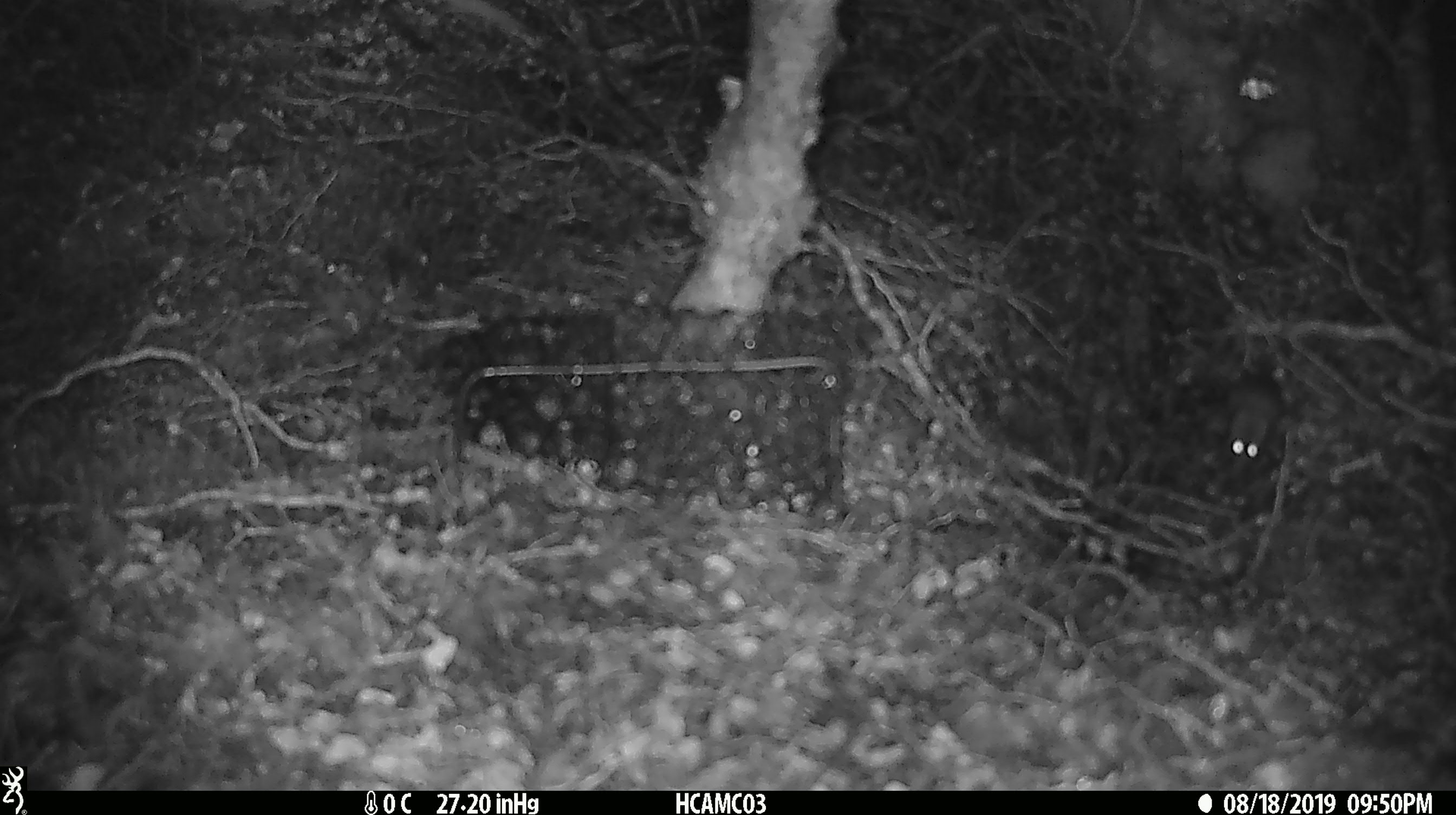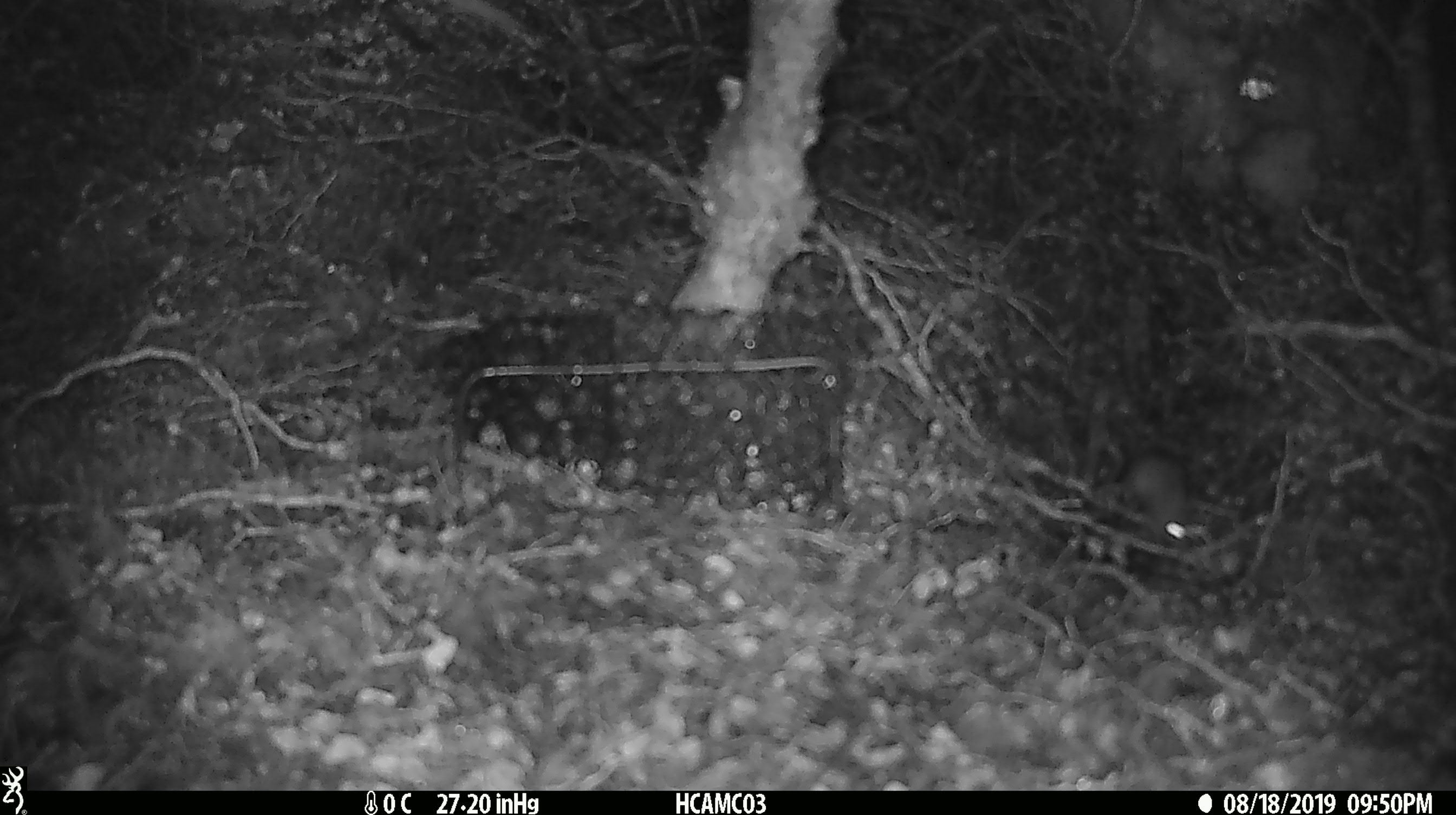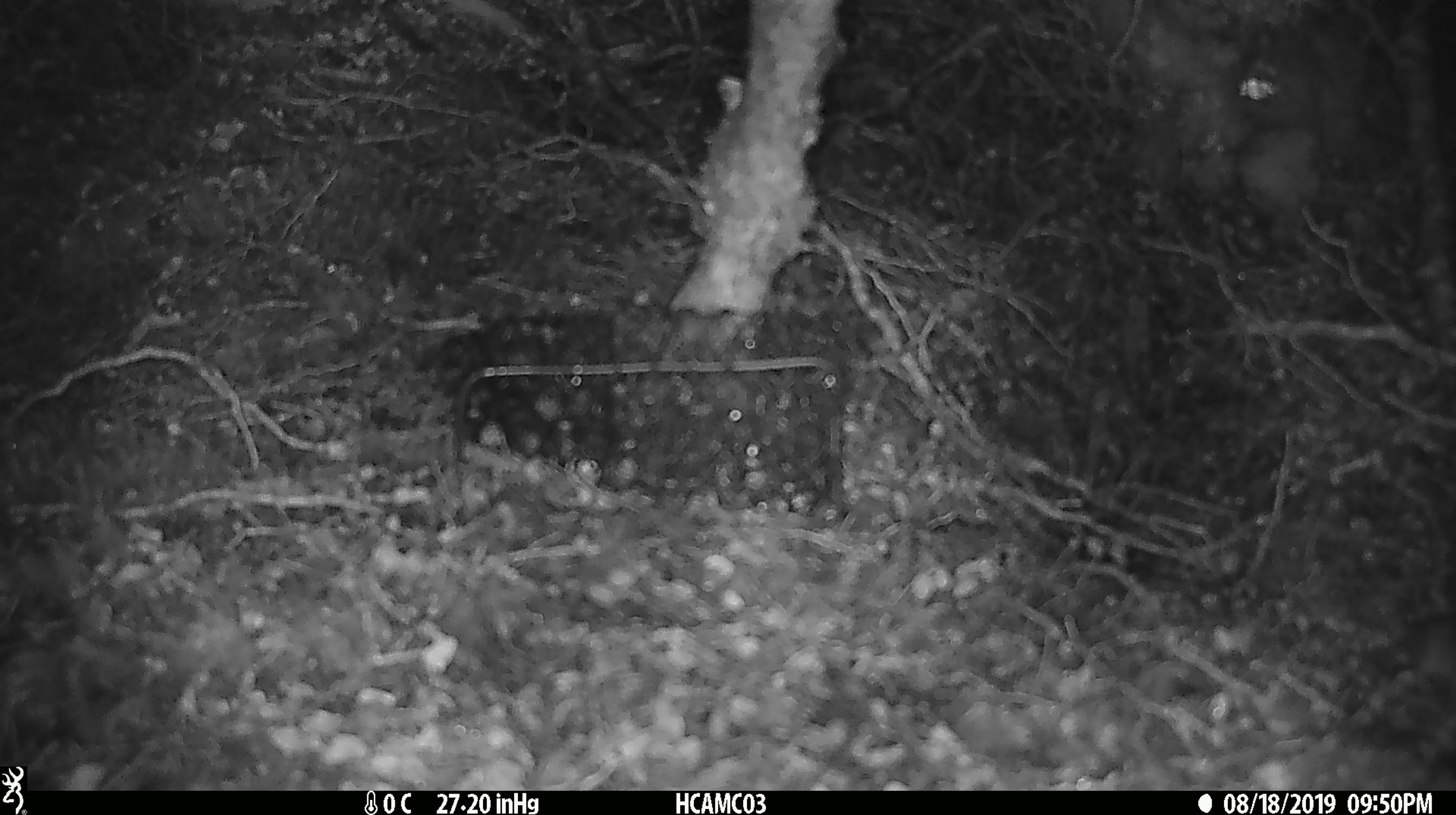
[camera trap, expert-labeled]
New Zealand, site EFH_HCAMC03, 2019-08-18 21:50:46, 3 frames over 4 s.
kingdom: Animalia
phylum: Chordata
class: Mammalia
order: Rodentia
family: Muridae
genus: Mus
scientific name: Mus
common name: mouse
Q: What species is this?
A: Mouse (Mus).